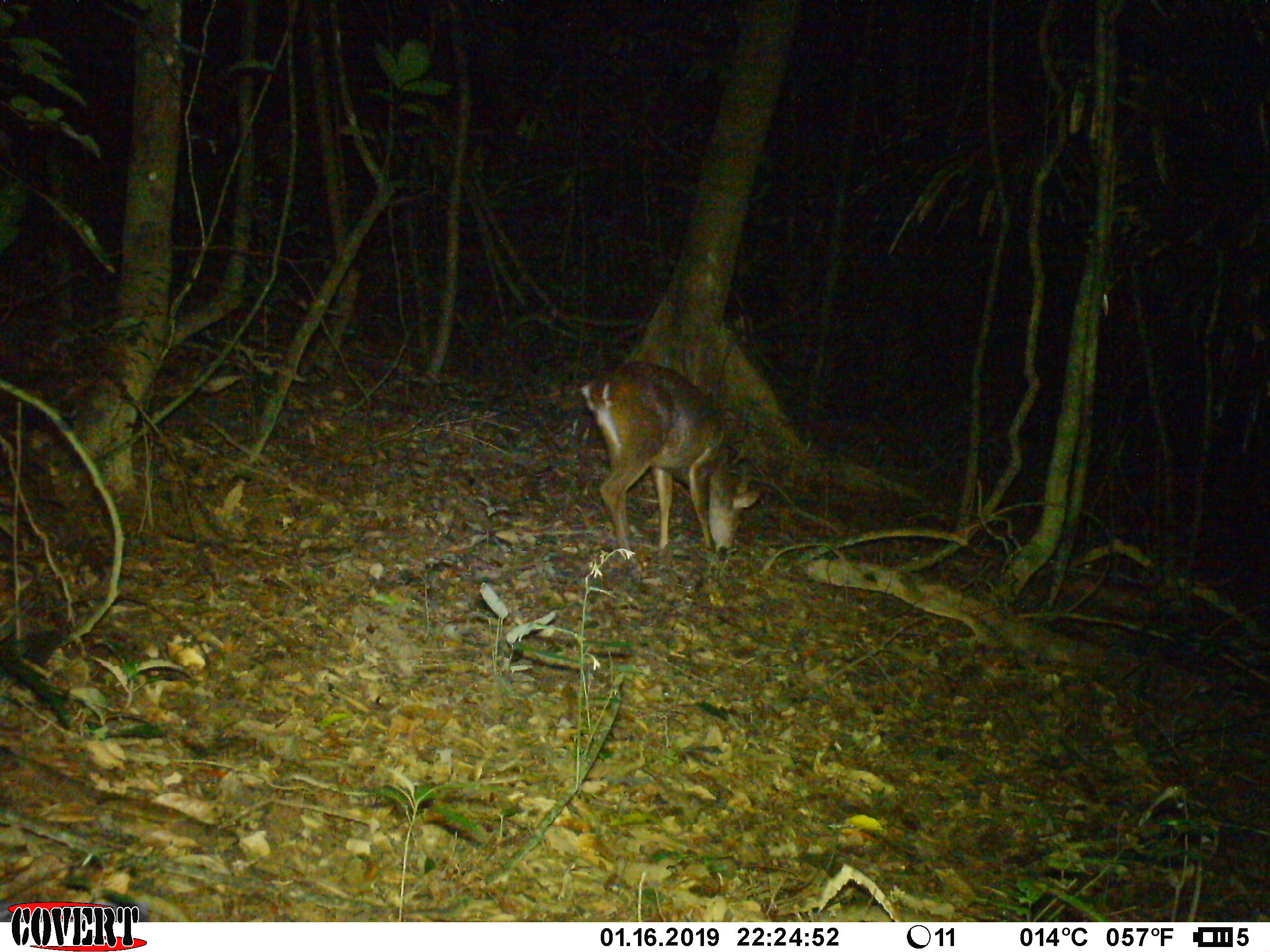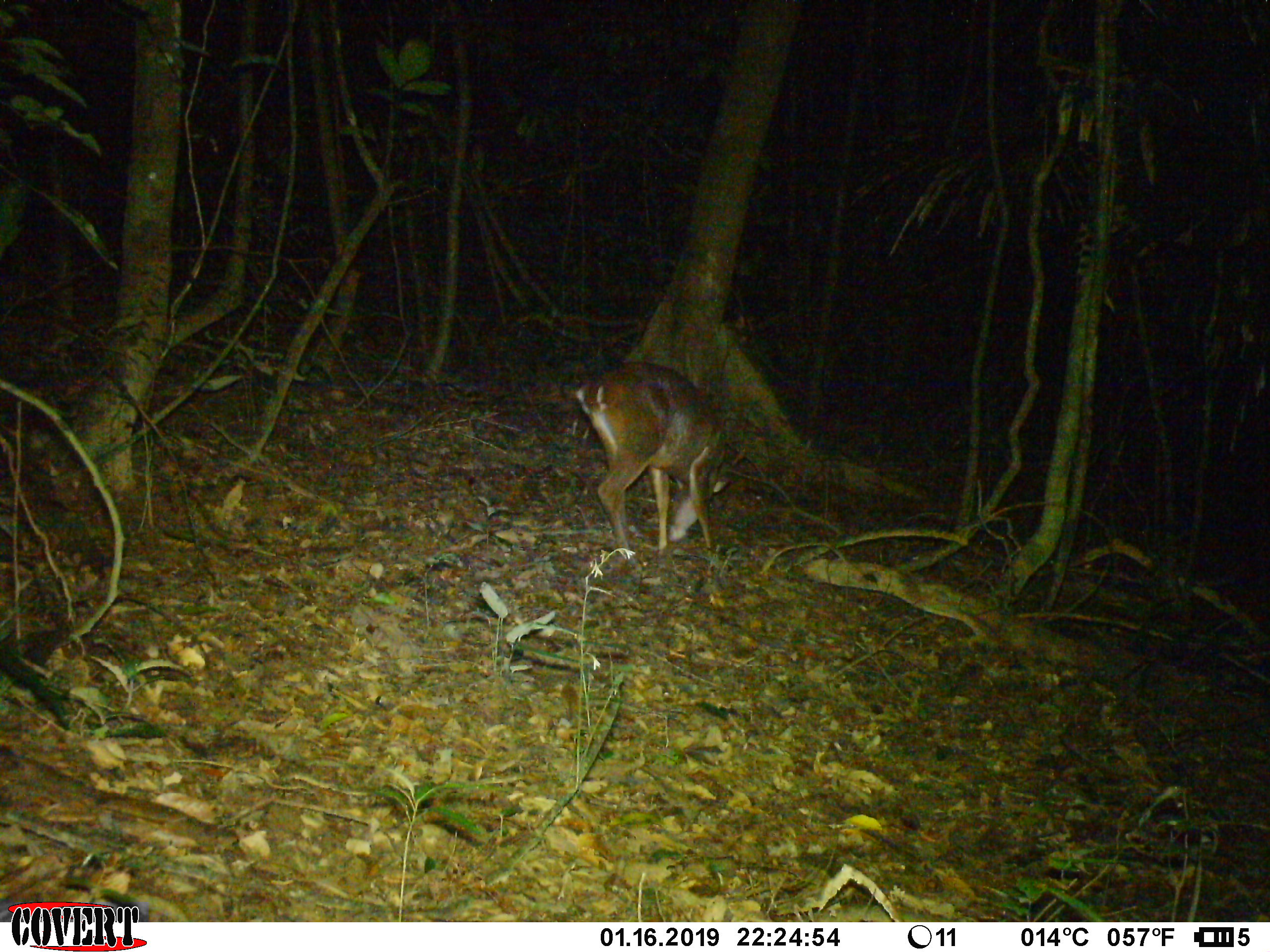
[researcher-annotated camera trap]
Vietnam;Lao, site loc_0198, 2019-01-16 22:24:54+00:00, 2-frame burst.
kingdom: Animalia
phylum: Chordata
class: Mammalia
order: Artiodactyla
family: Cervidae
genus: Muntiacus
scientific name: Muntiacus vuquangensis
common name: large-antlered muntjac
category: large antlered muntjac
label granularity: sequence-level